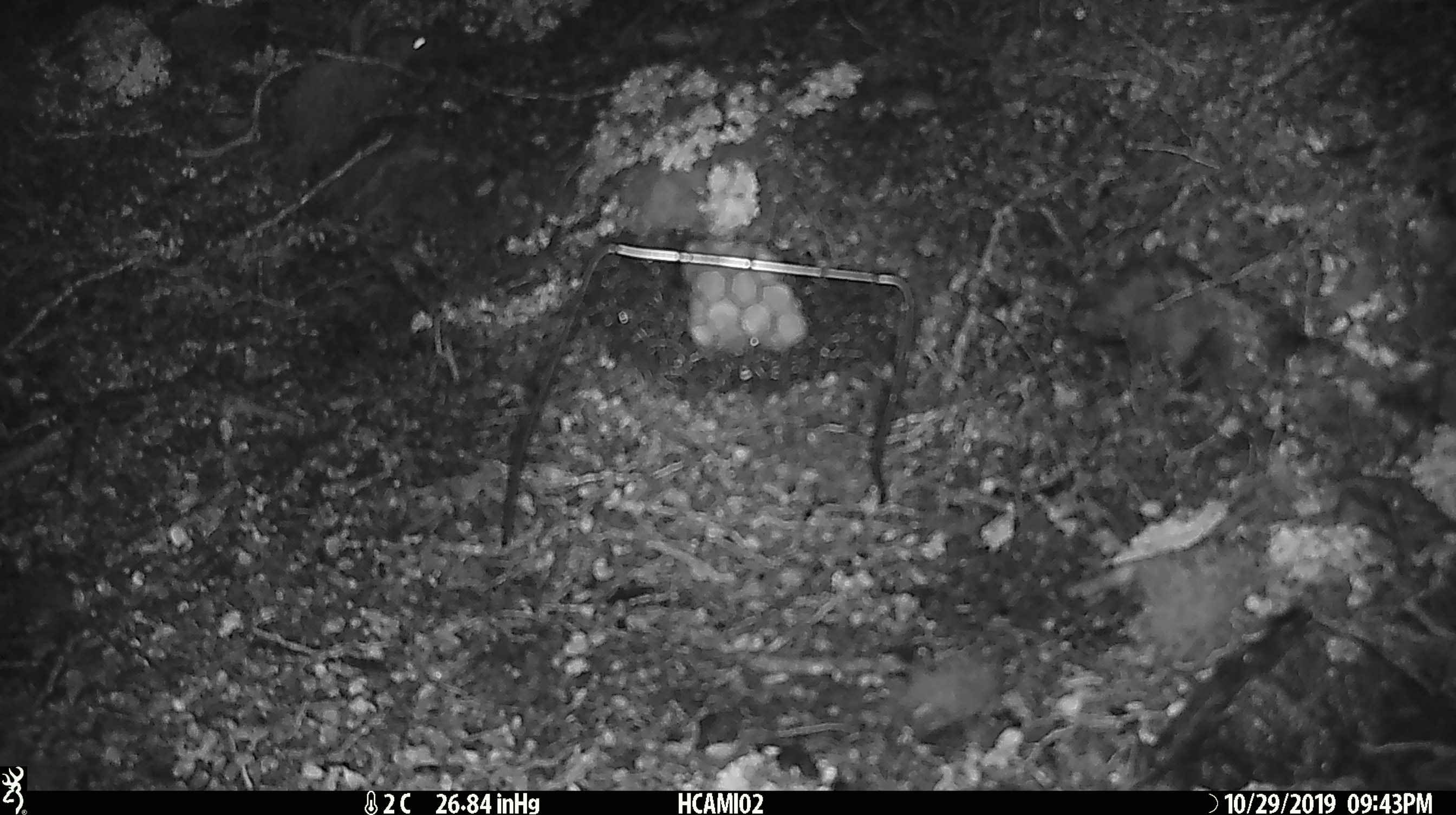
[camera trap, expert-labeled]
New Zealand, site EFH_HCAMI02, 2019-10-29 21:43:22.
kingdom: Animalia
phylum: Chordata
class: Mammalia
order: Rodentia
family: Muridae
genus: Mus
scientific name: Mus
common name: mouse